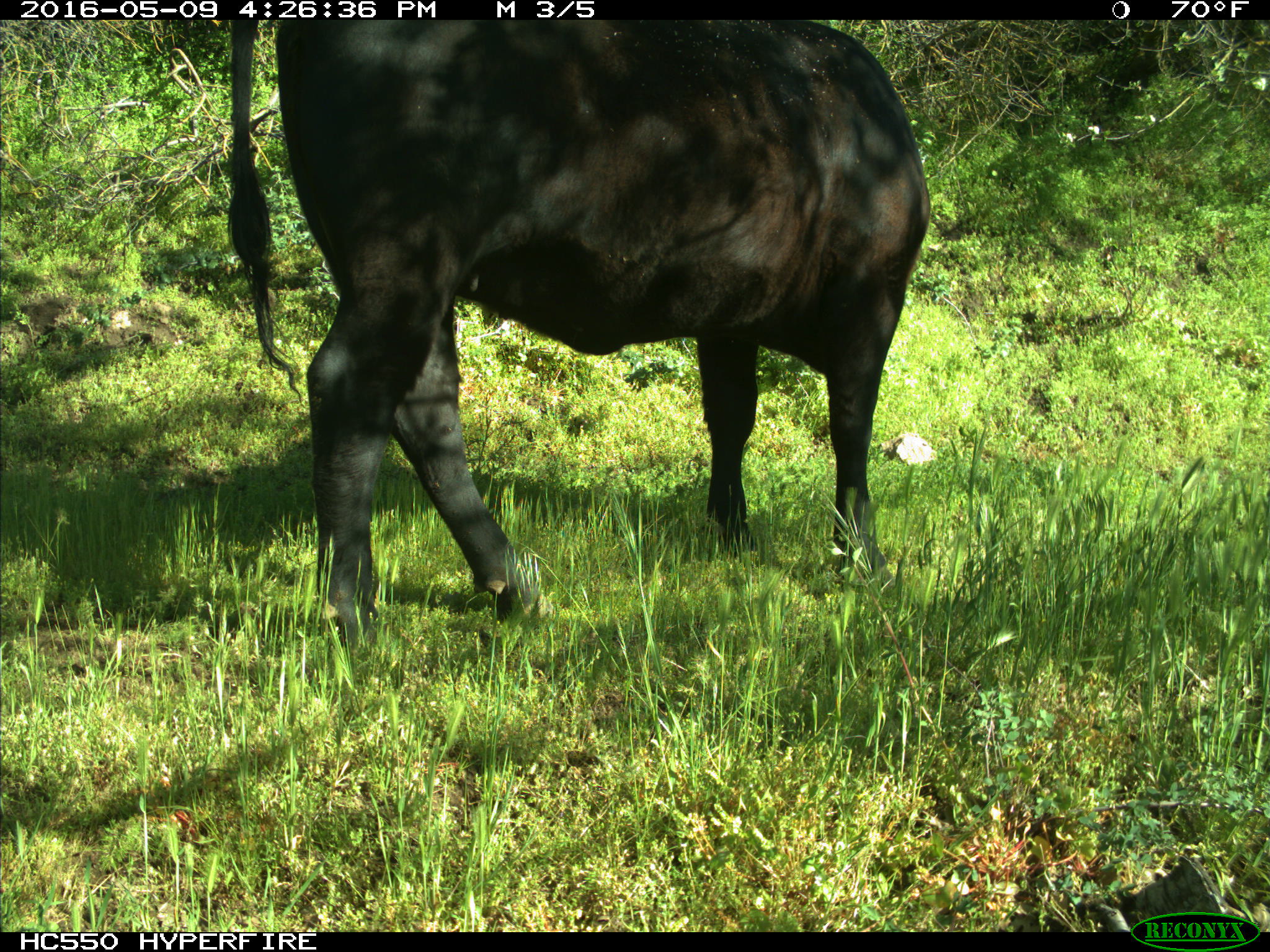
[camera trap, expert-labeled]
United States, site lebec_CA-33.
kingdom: Animalia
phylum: Chordata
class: Mammalia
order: Artiodactyla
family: Bovidae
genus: Bos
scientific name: Bos taurus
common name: domestic cow